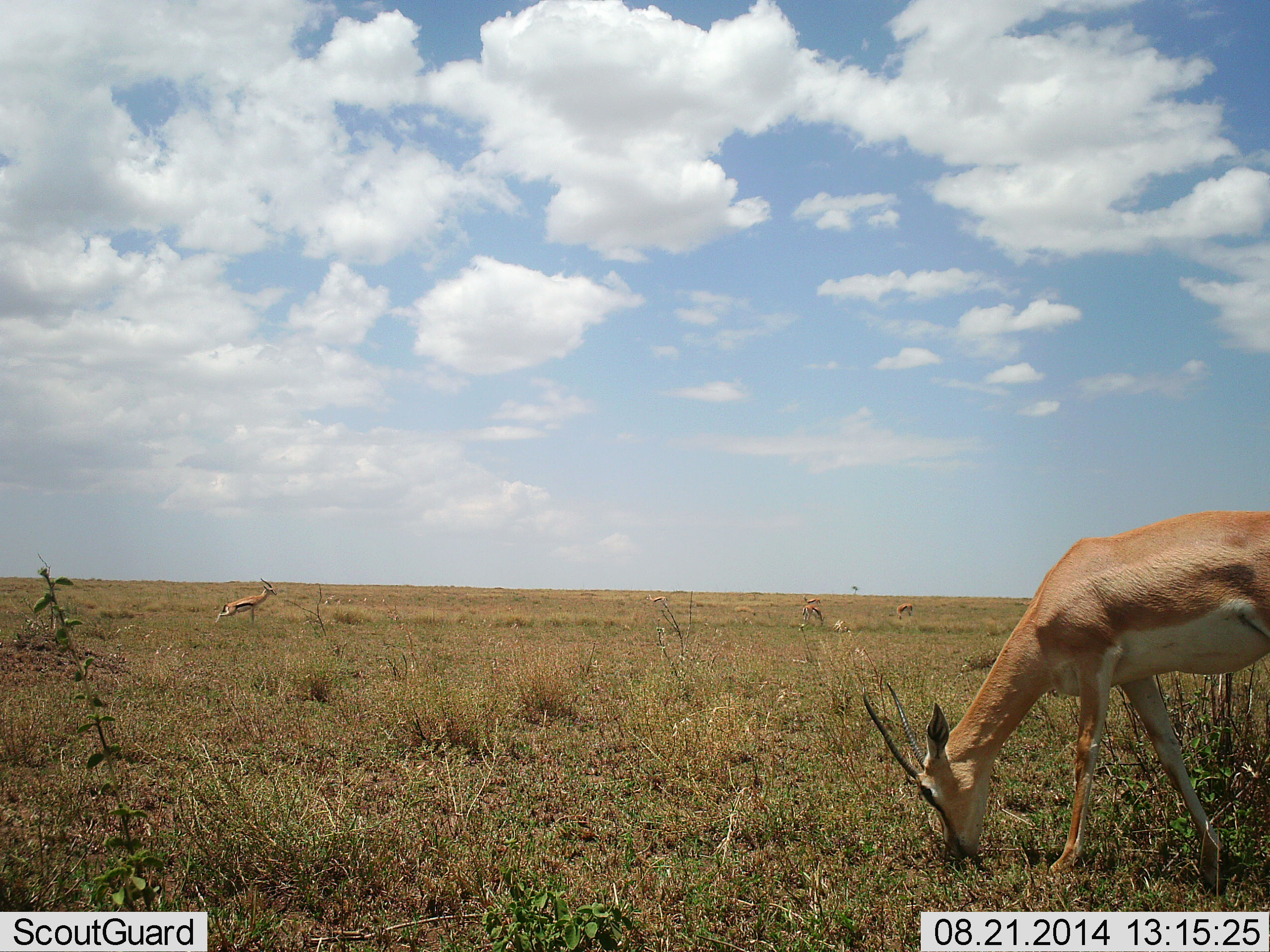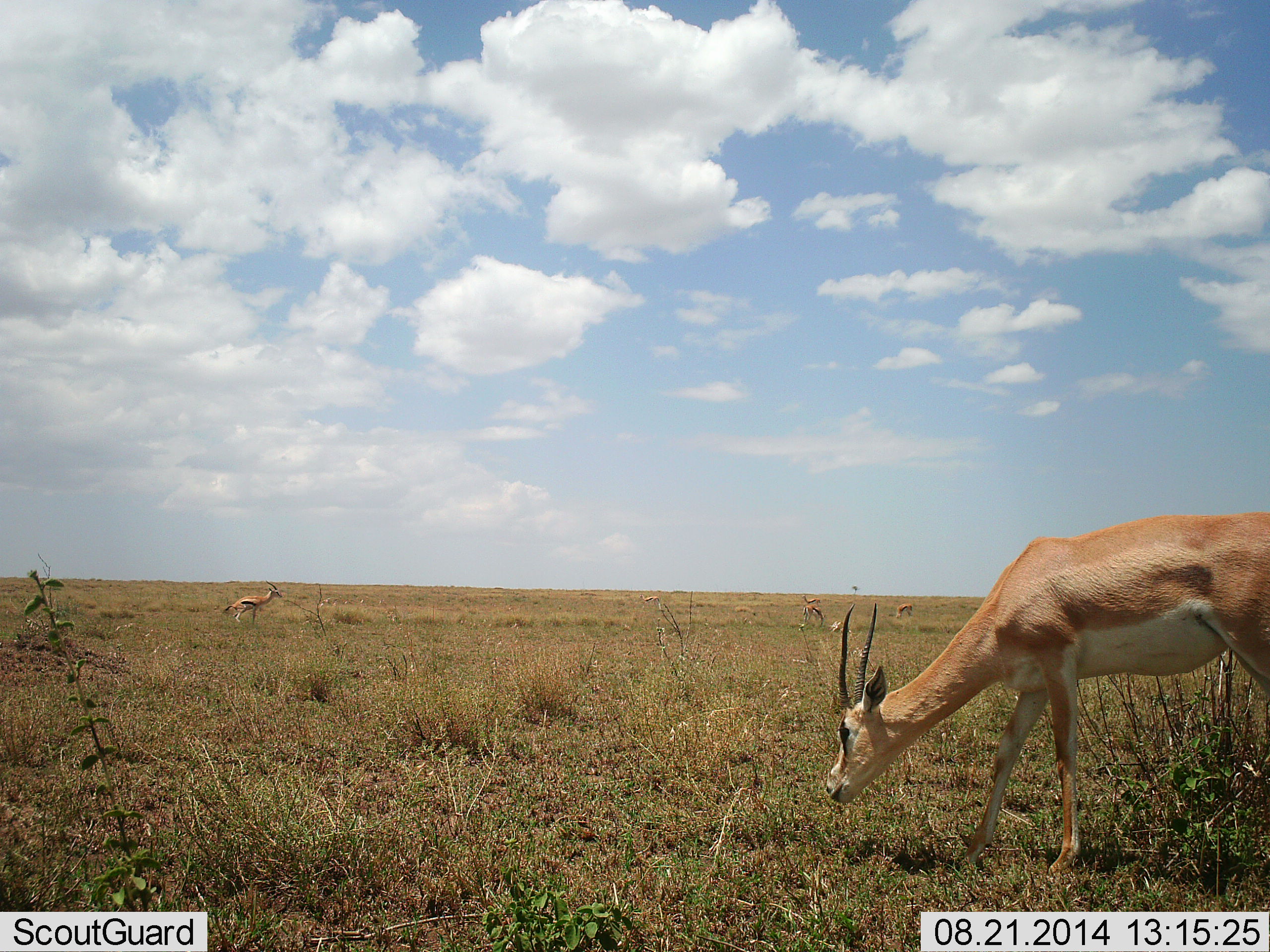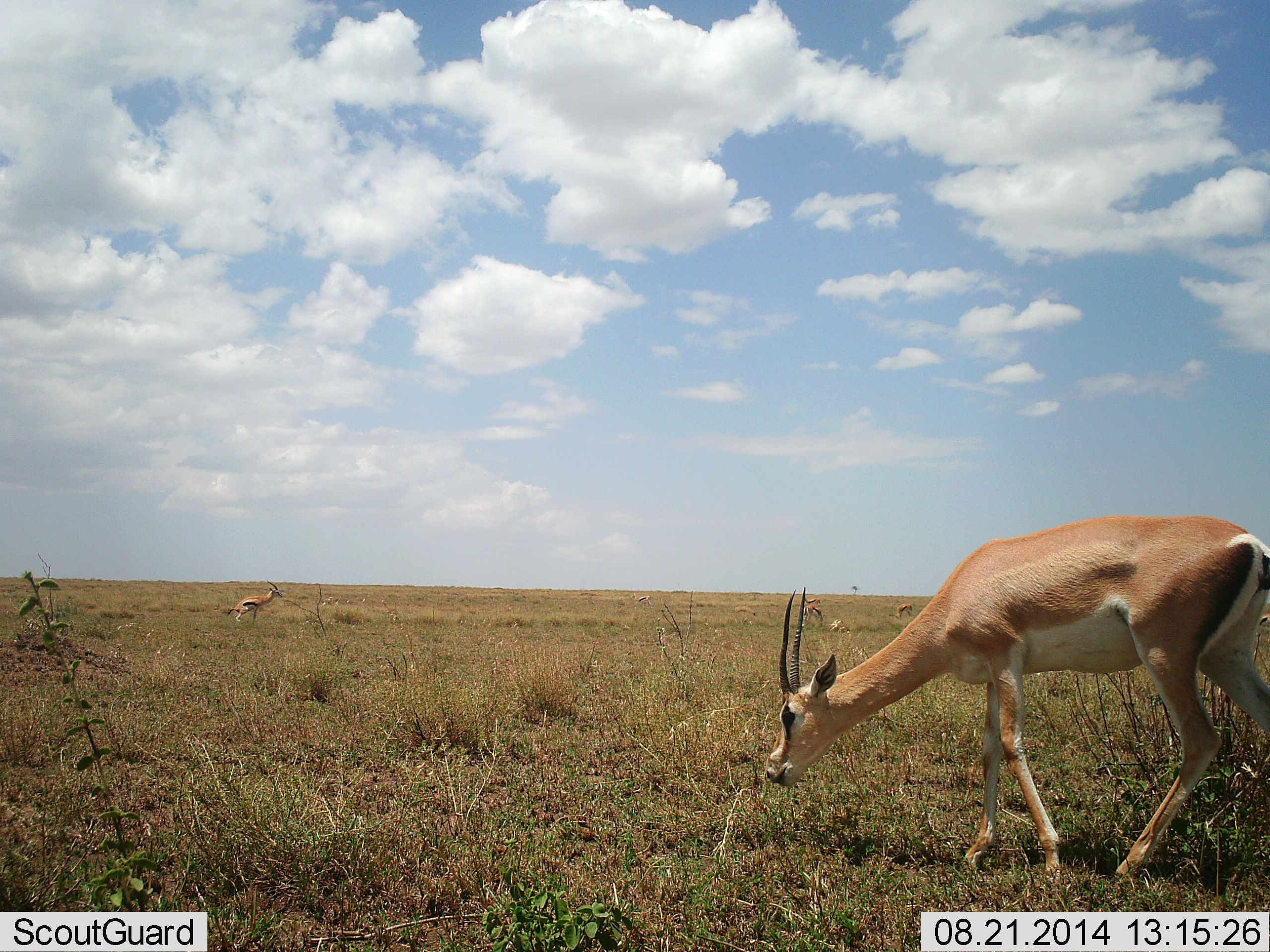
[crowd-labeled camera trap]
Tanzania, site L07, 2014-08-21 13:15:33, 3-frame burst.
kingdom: Animalia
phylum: Chordata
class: Mammalia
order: Artiodactyla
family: Bovidae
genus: Nanger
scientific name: Nanger granti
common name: grant's gazelle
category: gazellegrants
Gazellegrants (grant's gazelle) (Nanger granti), count 3. Behavior (volunteer vote fractions): standing 33%, resting 0%, moving 33%, interacting 0%. Young present (vote fraction): 7%. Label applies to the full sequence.